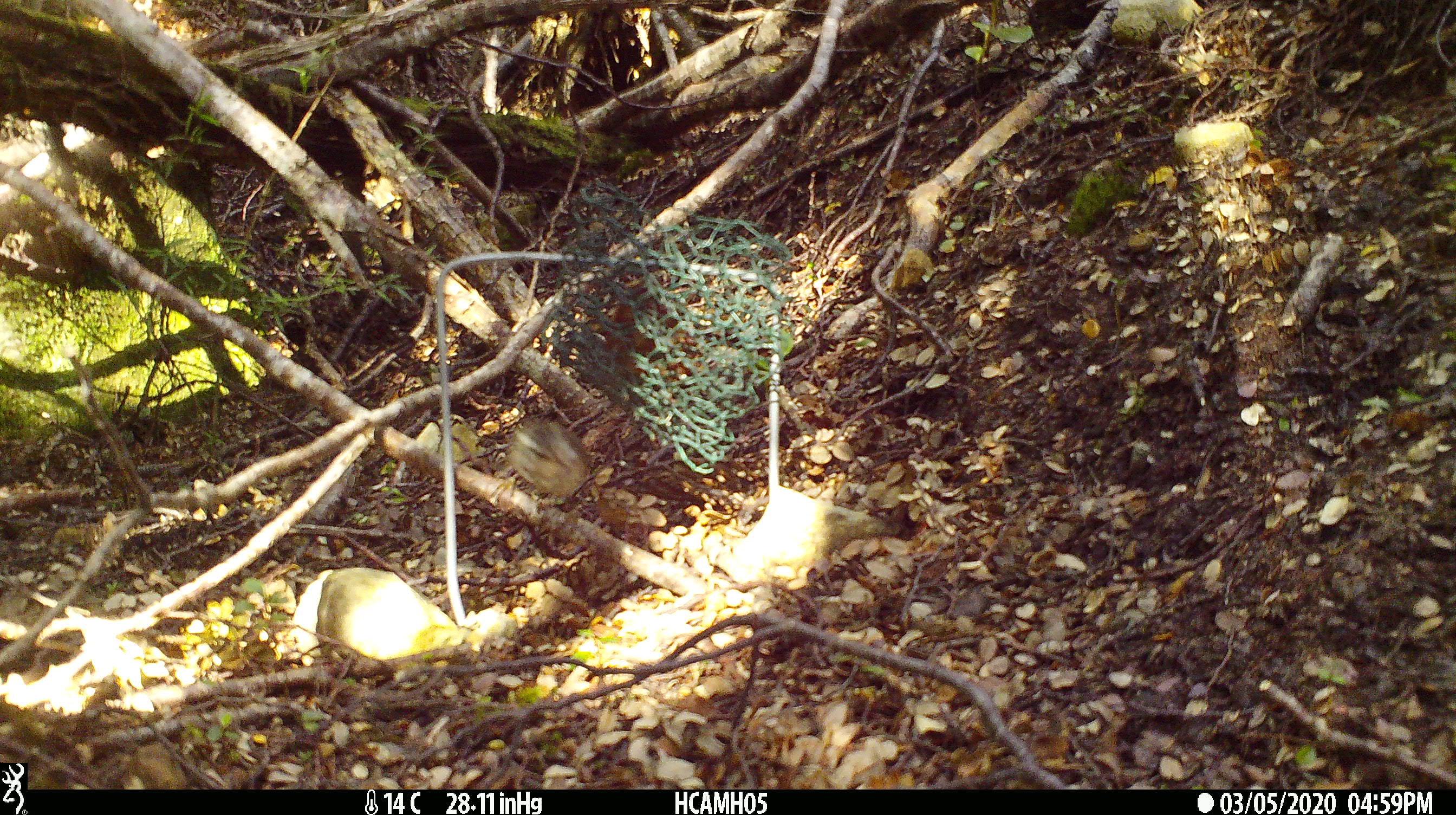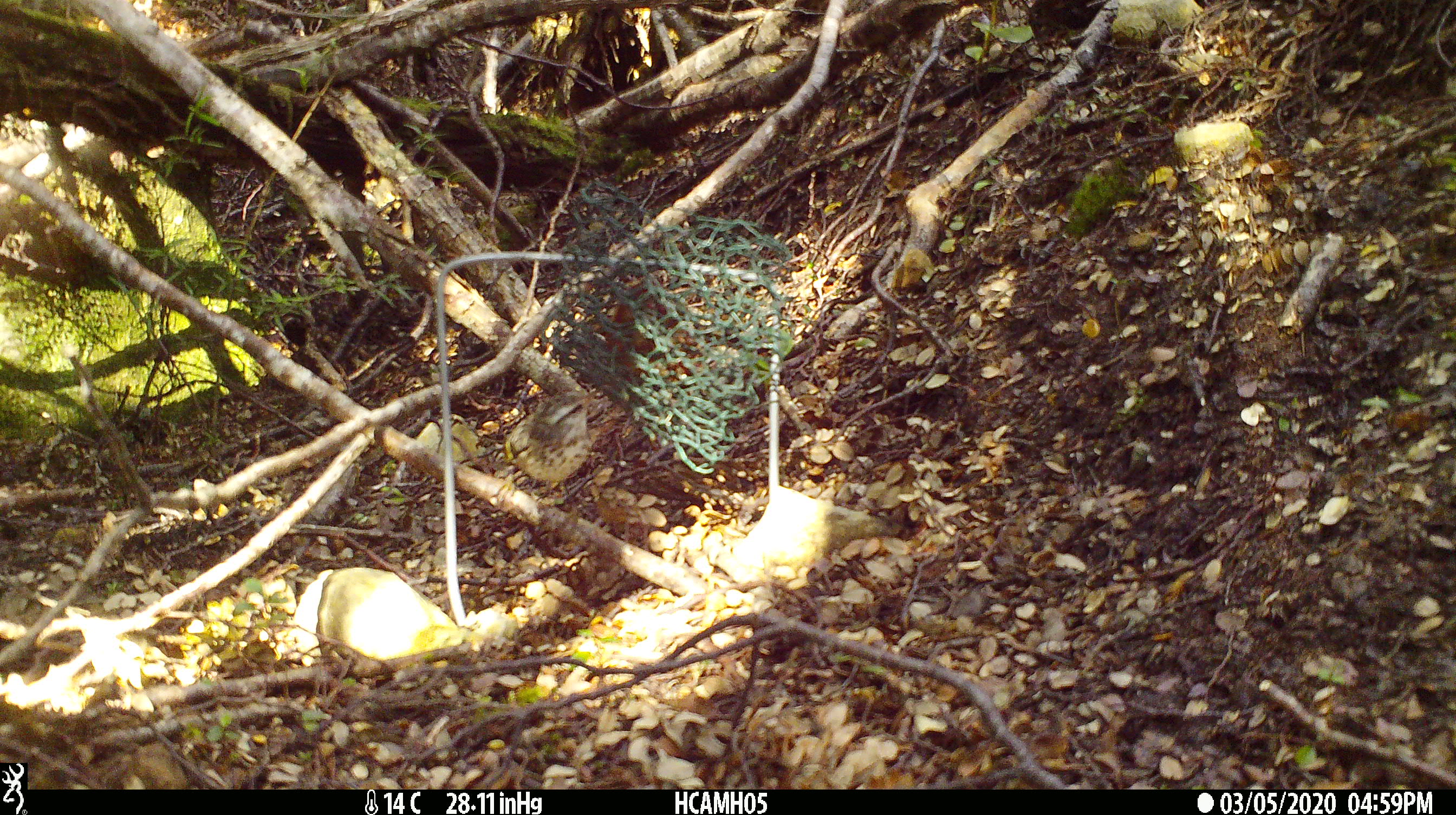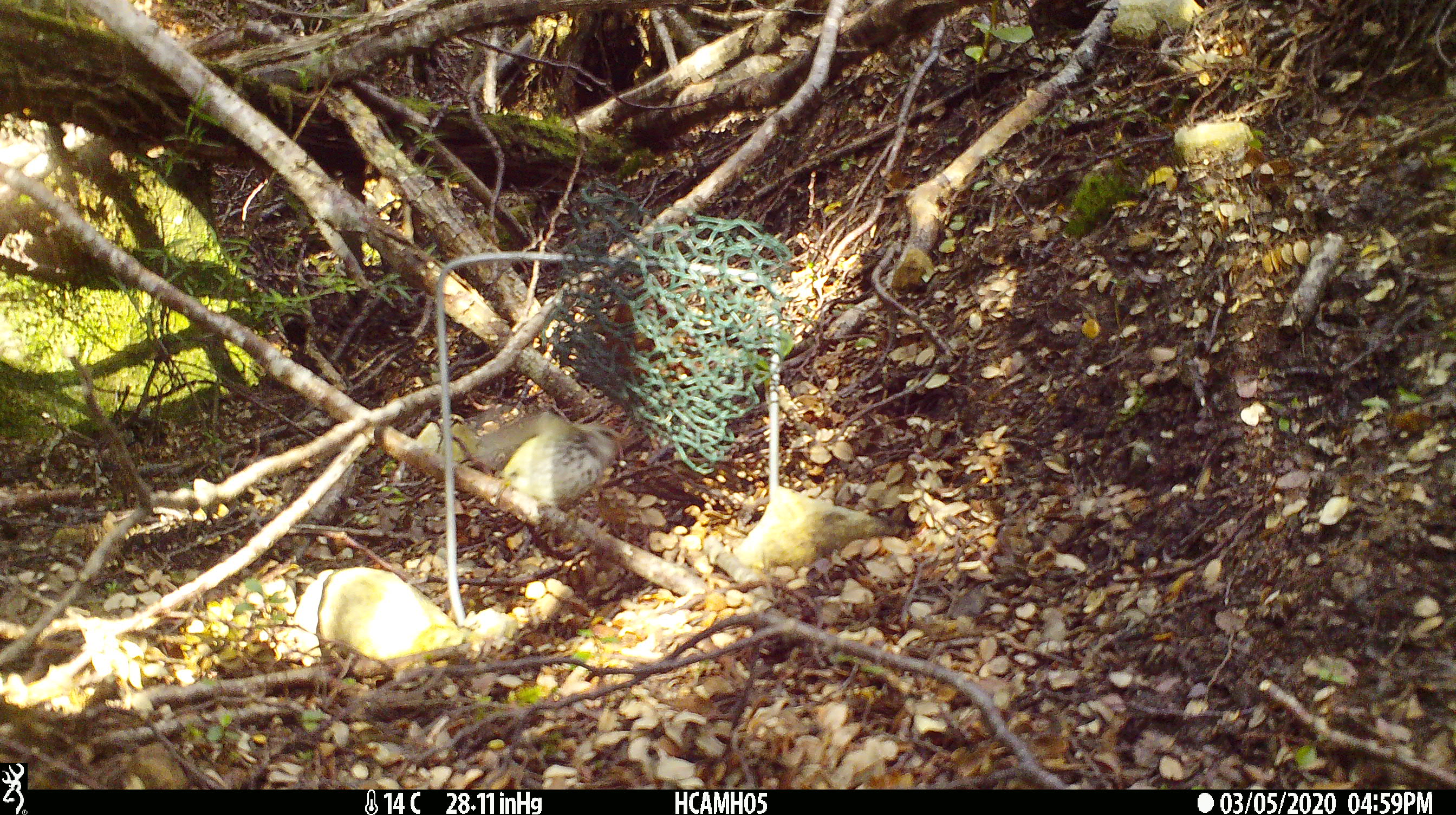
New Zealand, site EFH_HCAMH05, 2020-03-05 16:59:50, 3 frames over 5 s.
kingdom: Animalia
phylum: Chordata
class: Aves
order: Passeriformes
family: Acanthisittidae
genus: Acanthisitta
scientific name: Acanthisitta chloris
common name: rifleman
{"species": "rifleman (Acanthisitta chloris)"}